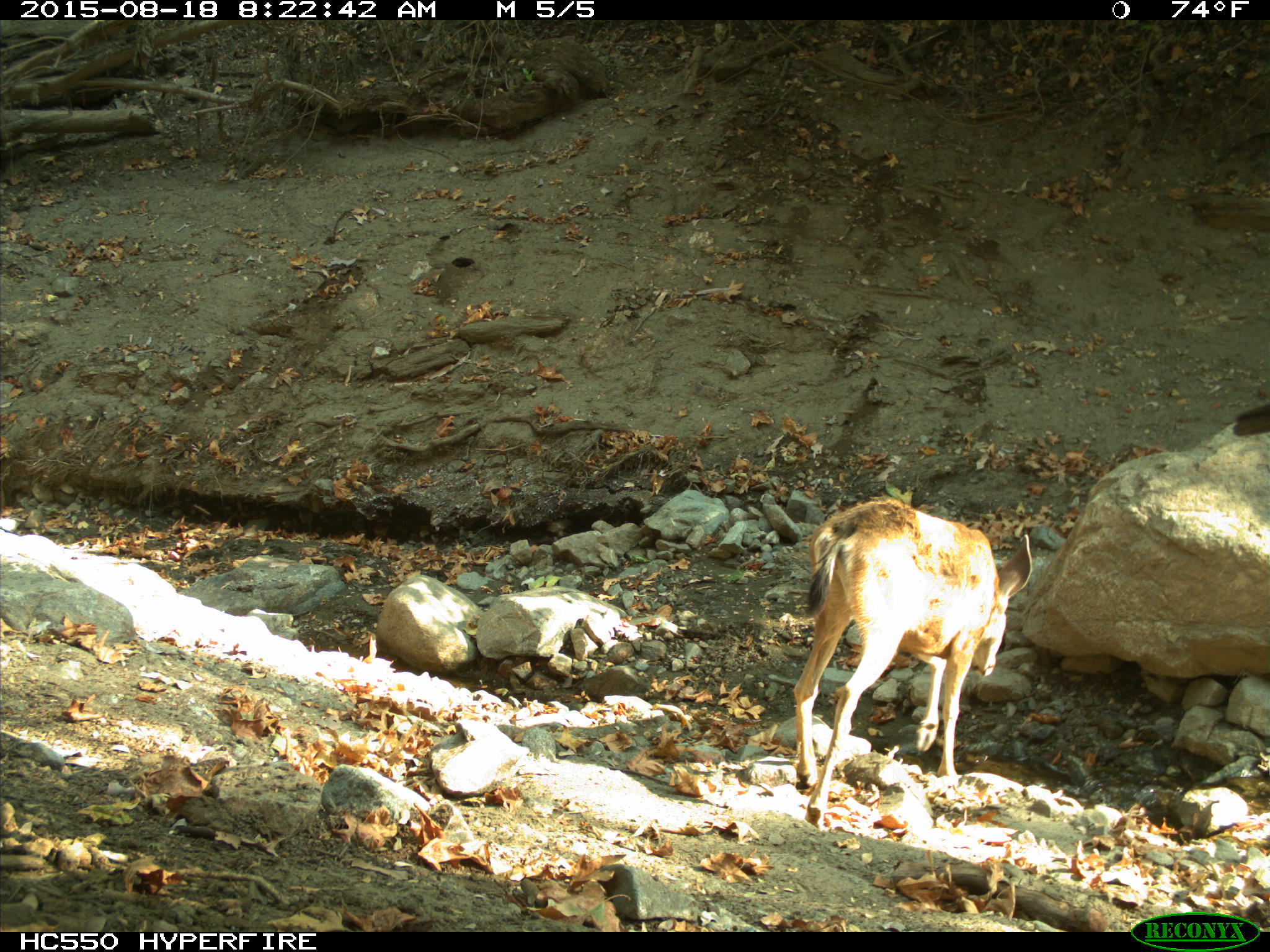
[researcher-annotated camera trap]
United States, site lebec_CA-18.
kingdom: Animalia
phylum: Chordata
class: Mammalia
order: Artiodactyla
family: Cervidae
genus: Odocoileus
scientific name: Odocoileus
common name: deer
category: unidentified deer